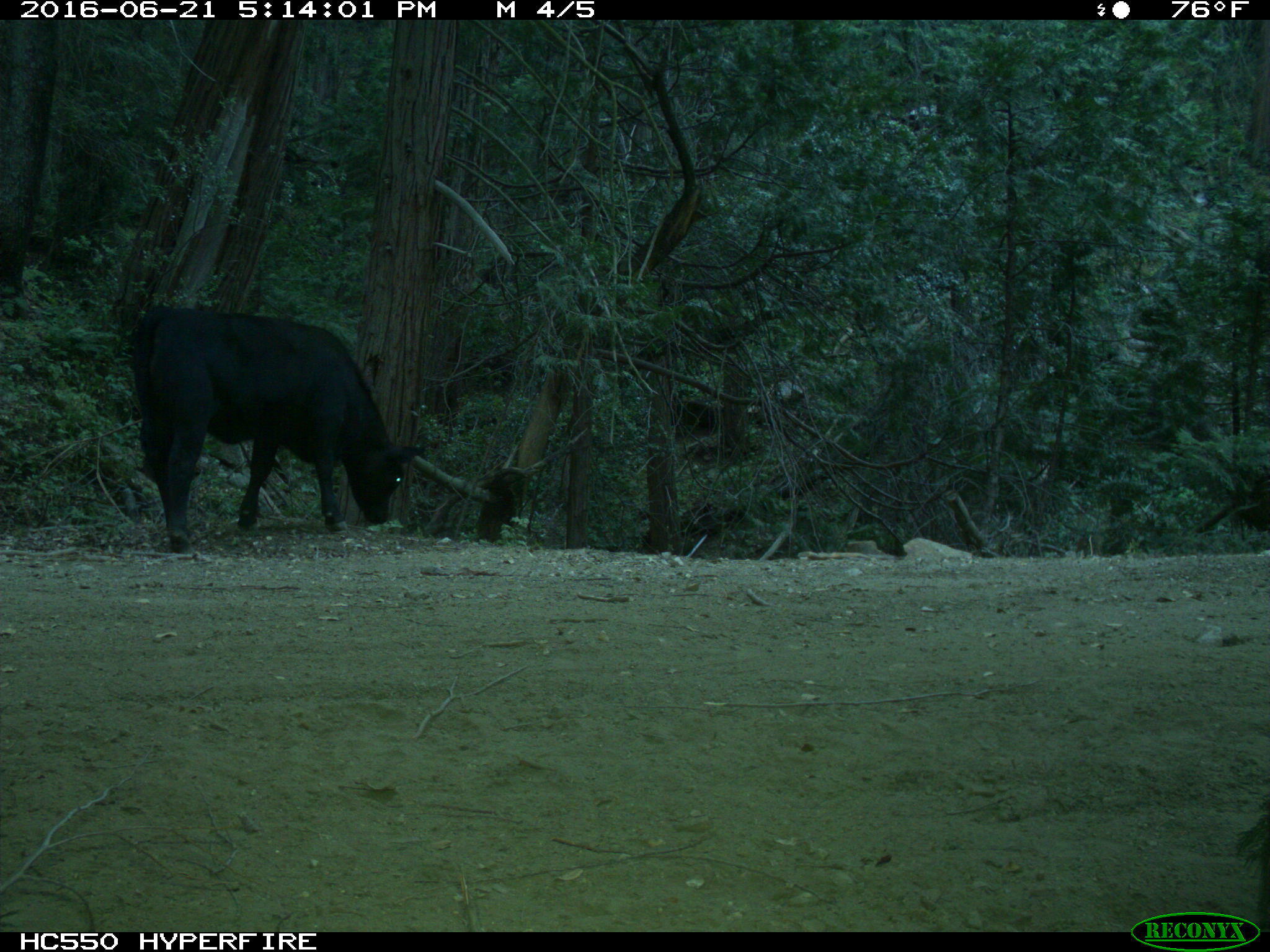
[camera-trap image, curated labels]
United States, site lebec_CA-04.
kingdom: Animalia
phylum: Chordata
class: Mammalia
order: Artiodactyla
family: Bovidae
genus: Bos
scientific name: Bos taurus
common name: domestic cow